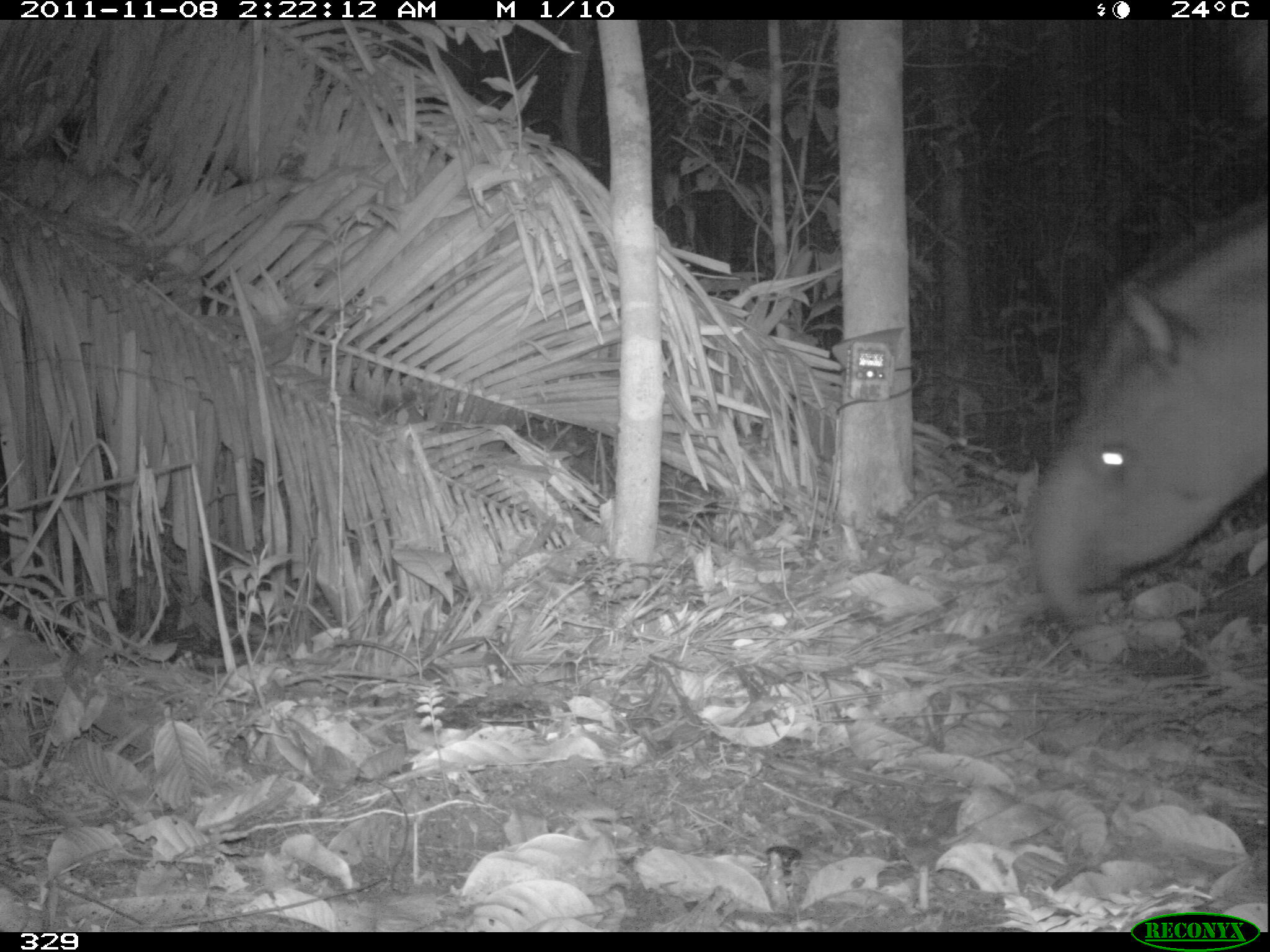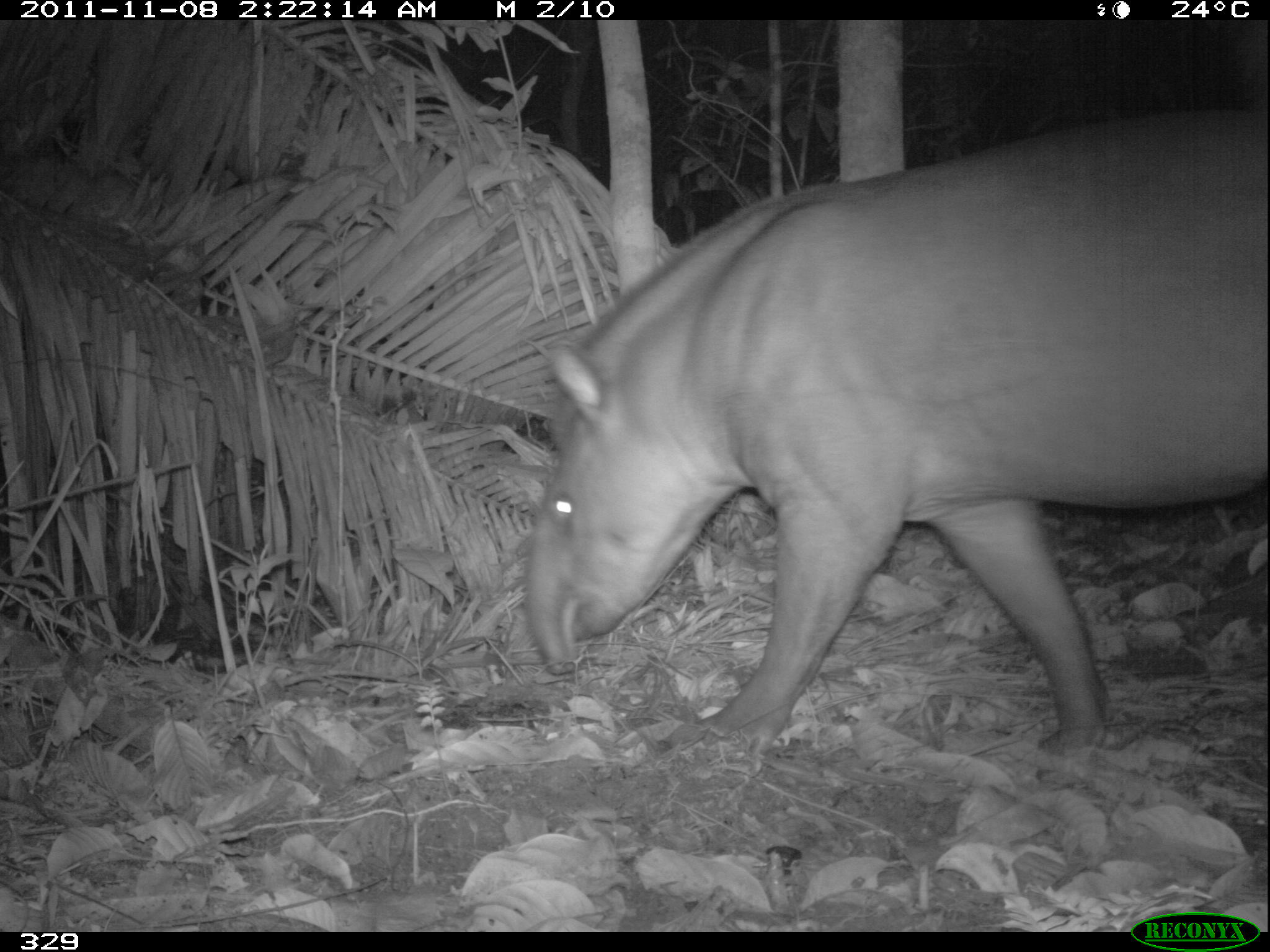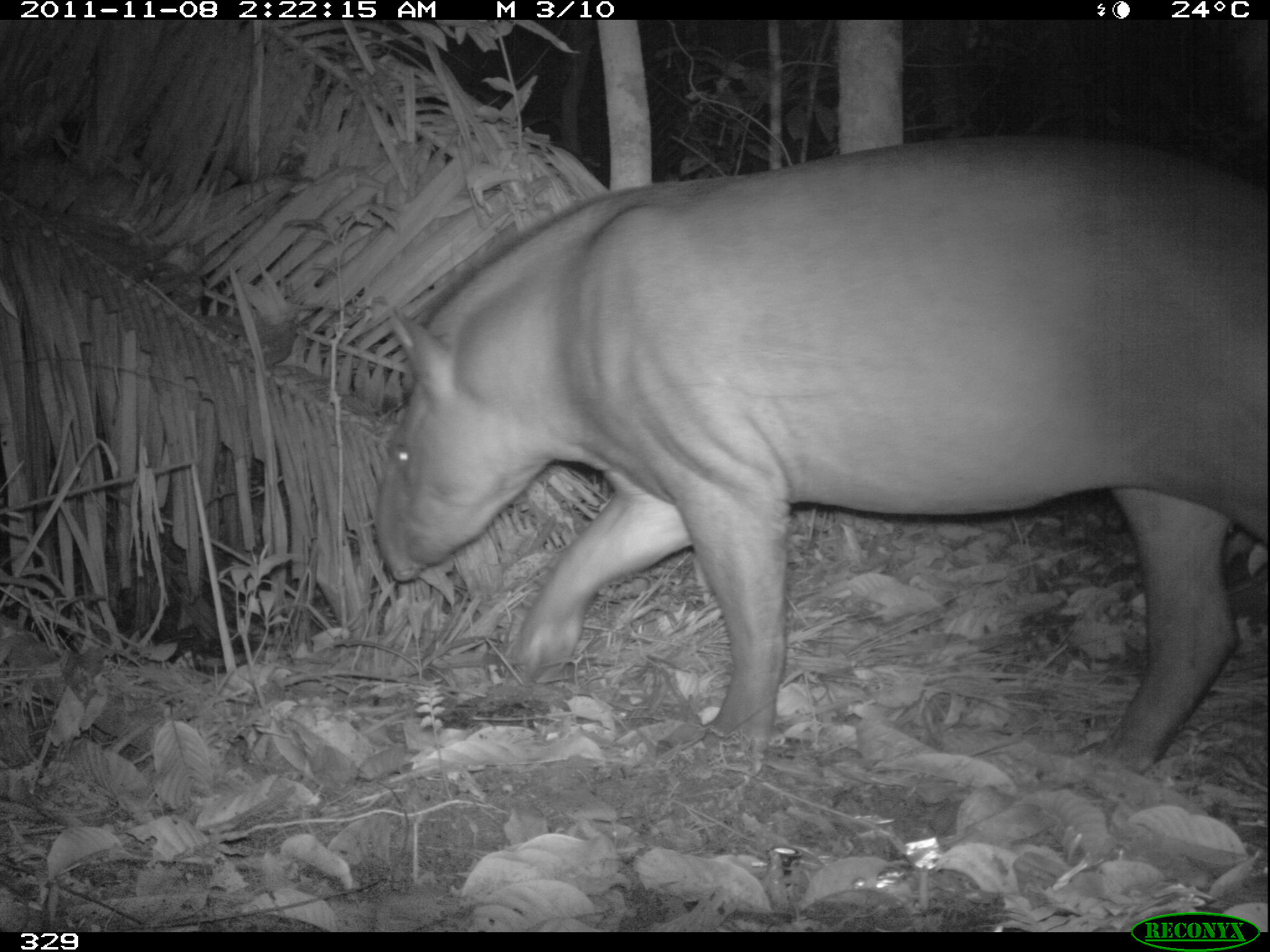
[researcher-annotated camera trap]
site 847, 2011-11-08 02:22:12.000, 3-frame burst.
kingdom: Animalia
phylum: Chordata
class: Mammalia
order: Perissodactyla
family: Tapiridae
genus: Tapirus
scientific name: Tapirus terrestris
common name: south american tapir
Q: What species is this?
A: Tapirus terrestris (south american tapir).